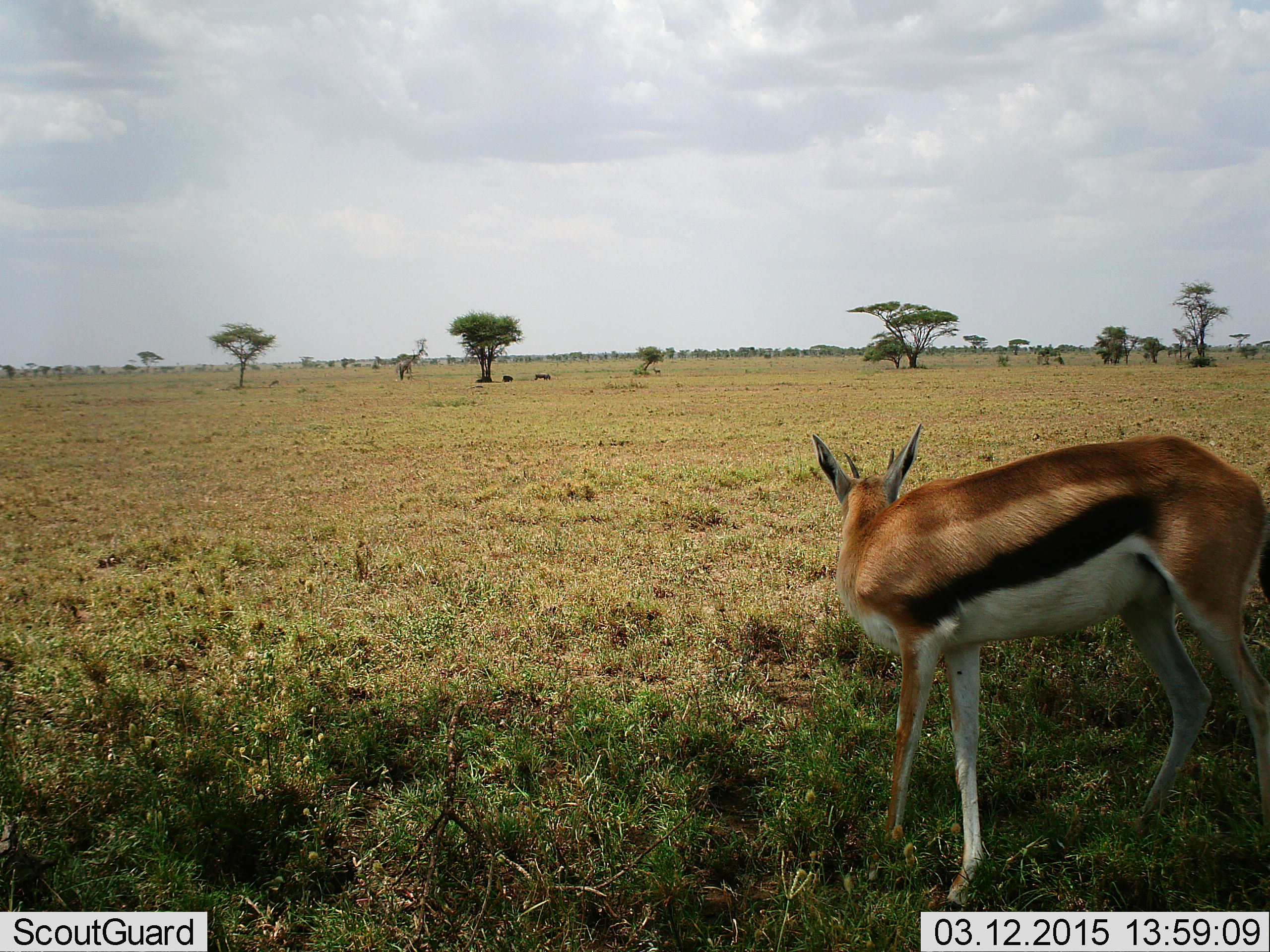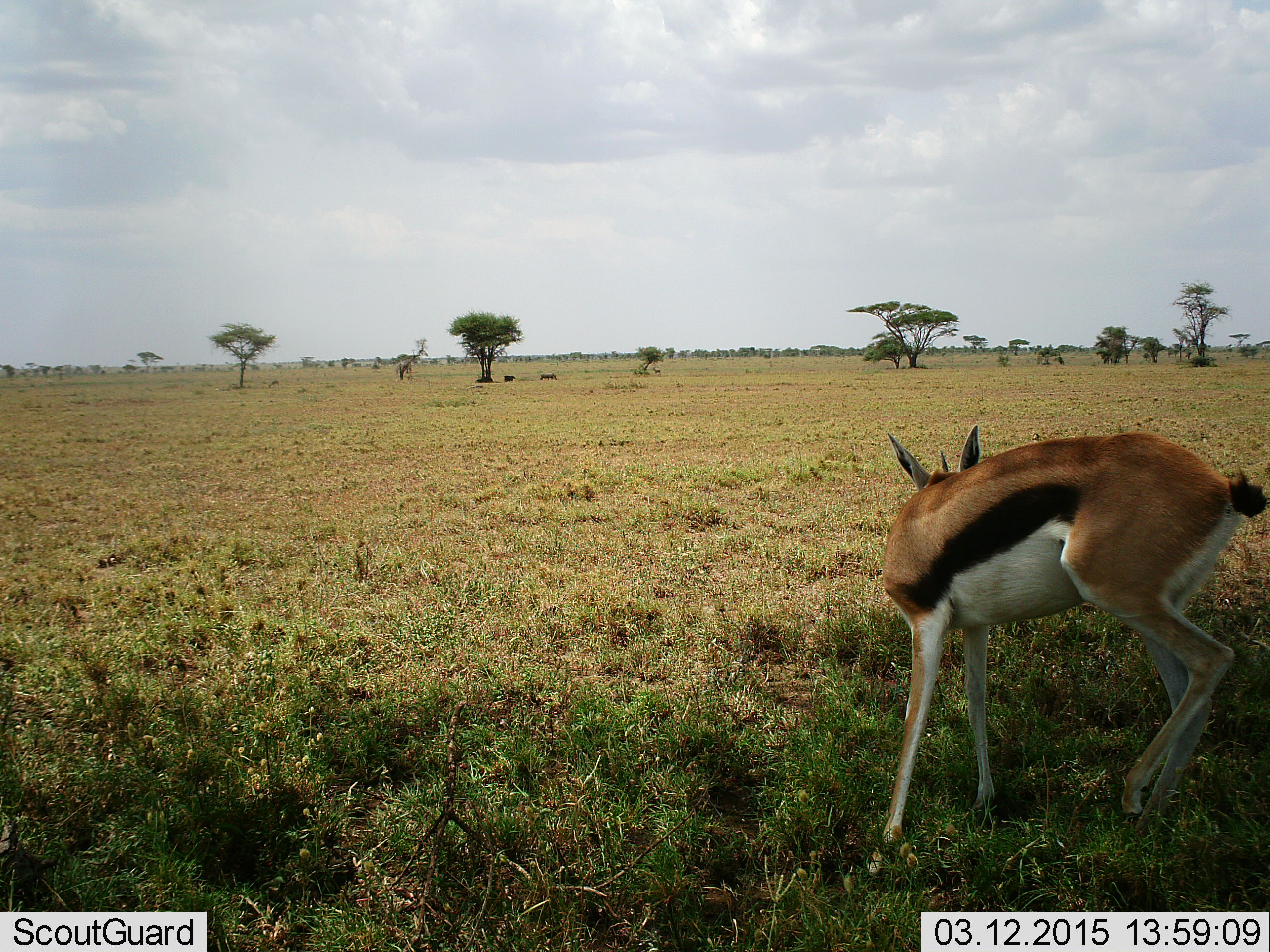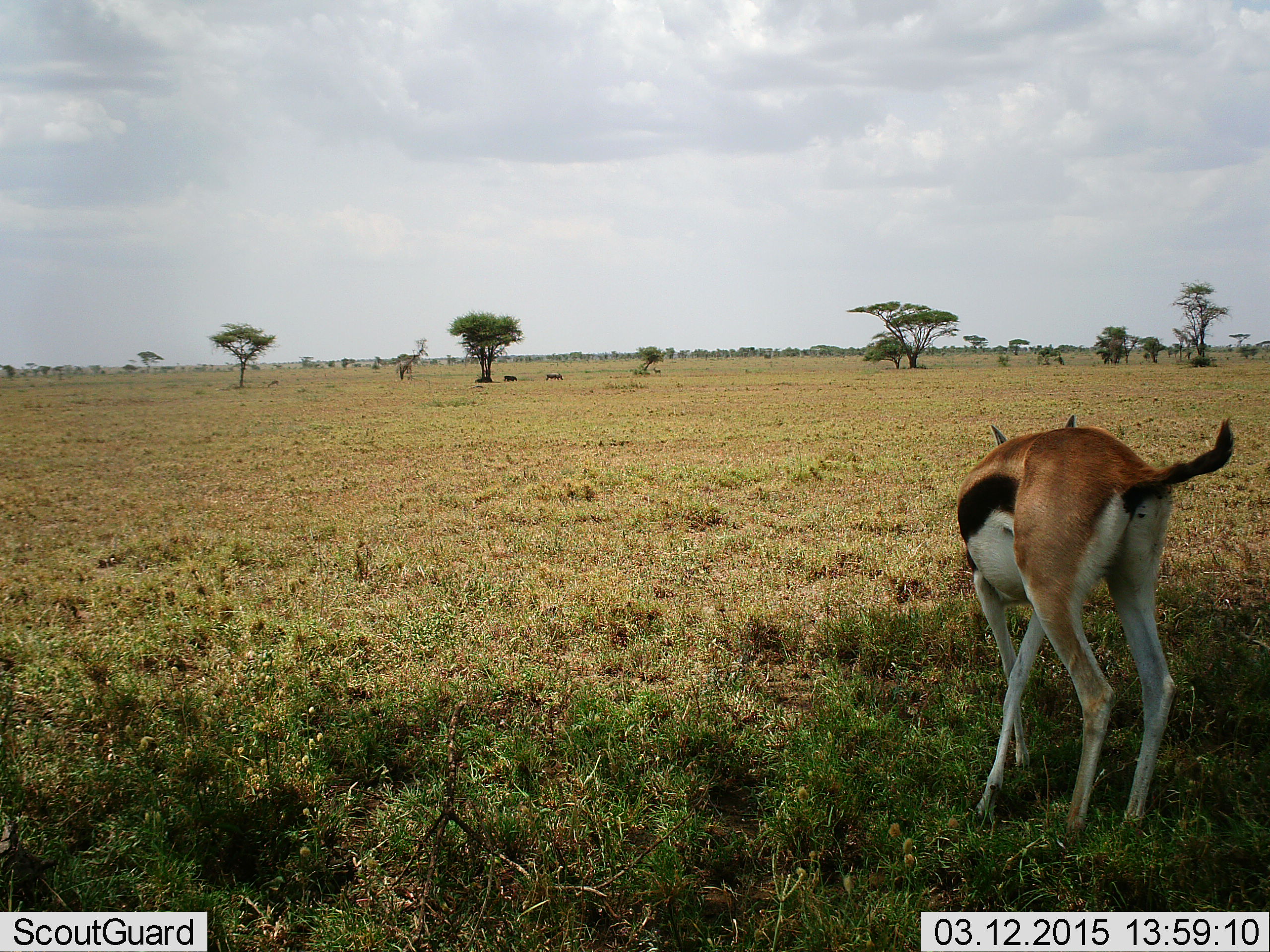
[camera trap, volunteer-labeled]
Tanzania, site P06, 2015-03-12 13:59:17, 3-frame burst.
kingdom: Animalia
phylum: Chordata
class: Mammalia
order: Artiodactyla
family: Bovidae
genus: Eudorcas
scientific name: Eudorcas thomsonii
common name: thomson's gazelle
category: gazellethomsons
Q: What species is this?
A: Gazellethomsons (thomson's gazelle) (Eudorcas thomsonii).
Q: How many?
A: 1.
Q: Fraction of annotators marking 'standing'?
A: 57%.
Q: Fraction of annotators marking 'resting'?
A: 0%.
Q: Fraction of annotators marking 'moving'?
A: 50%.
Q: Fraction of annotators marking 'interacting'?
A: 0%.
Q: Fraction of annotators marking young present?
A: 0%.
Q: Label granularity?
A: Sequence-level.